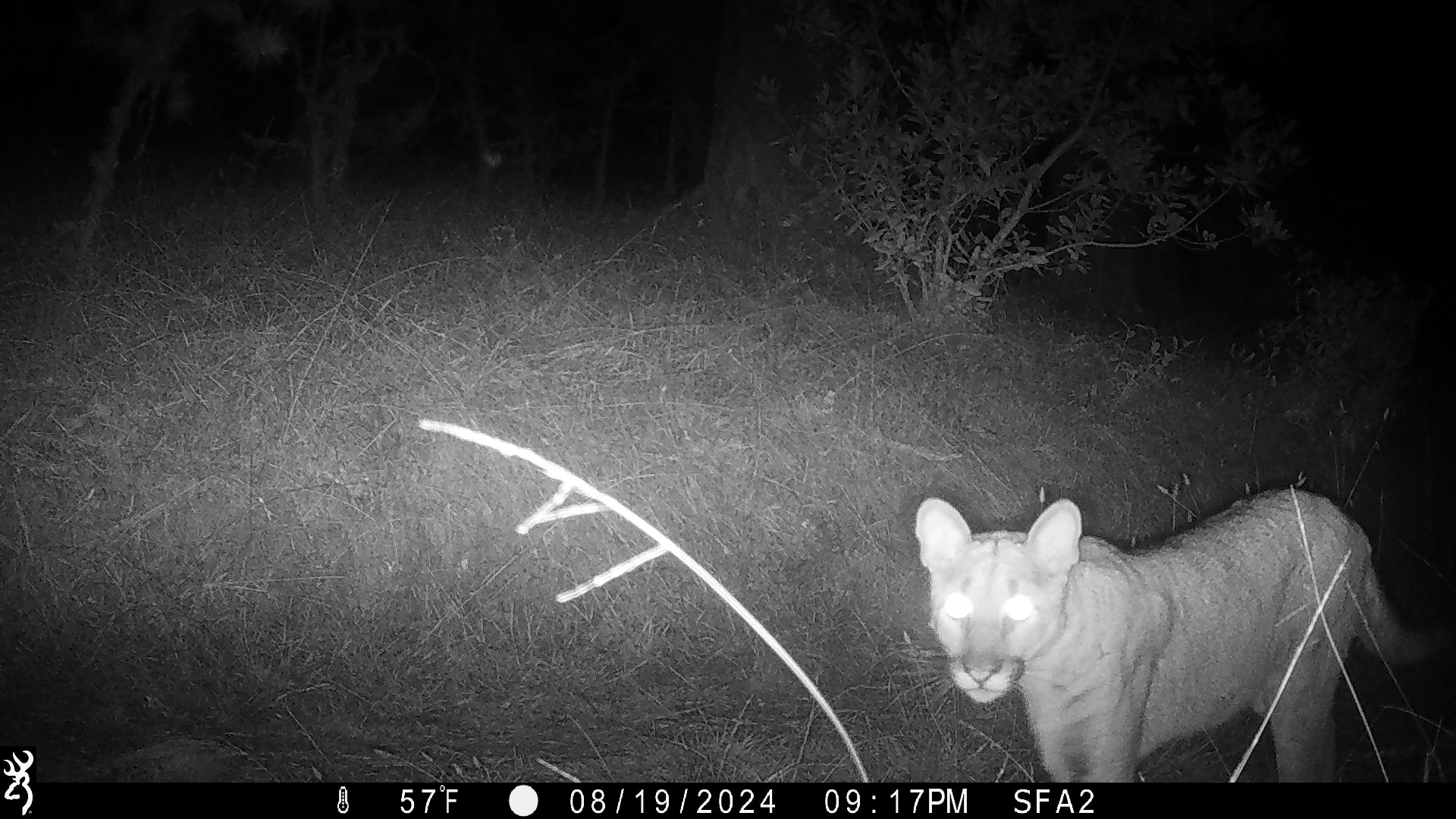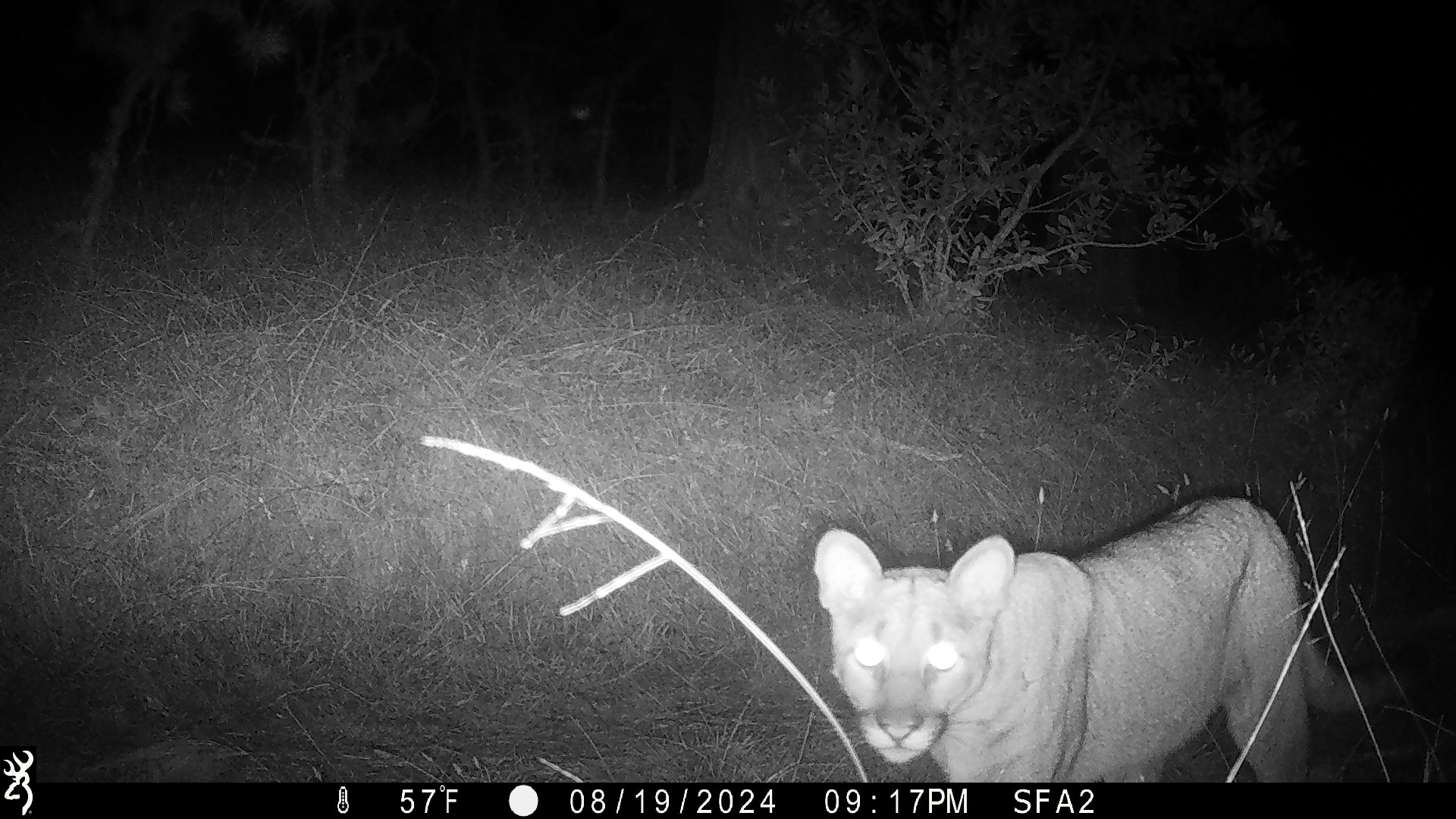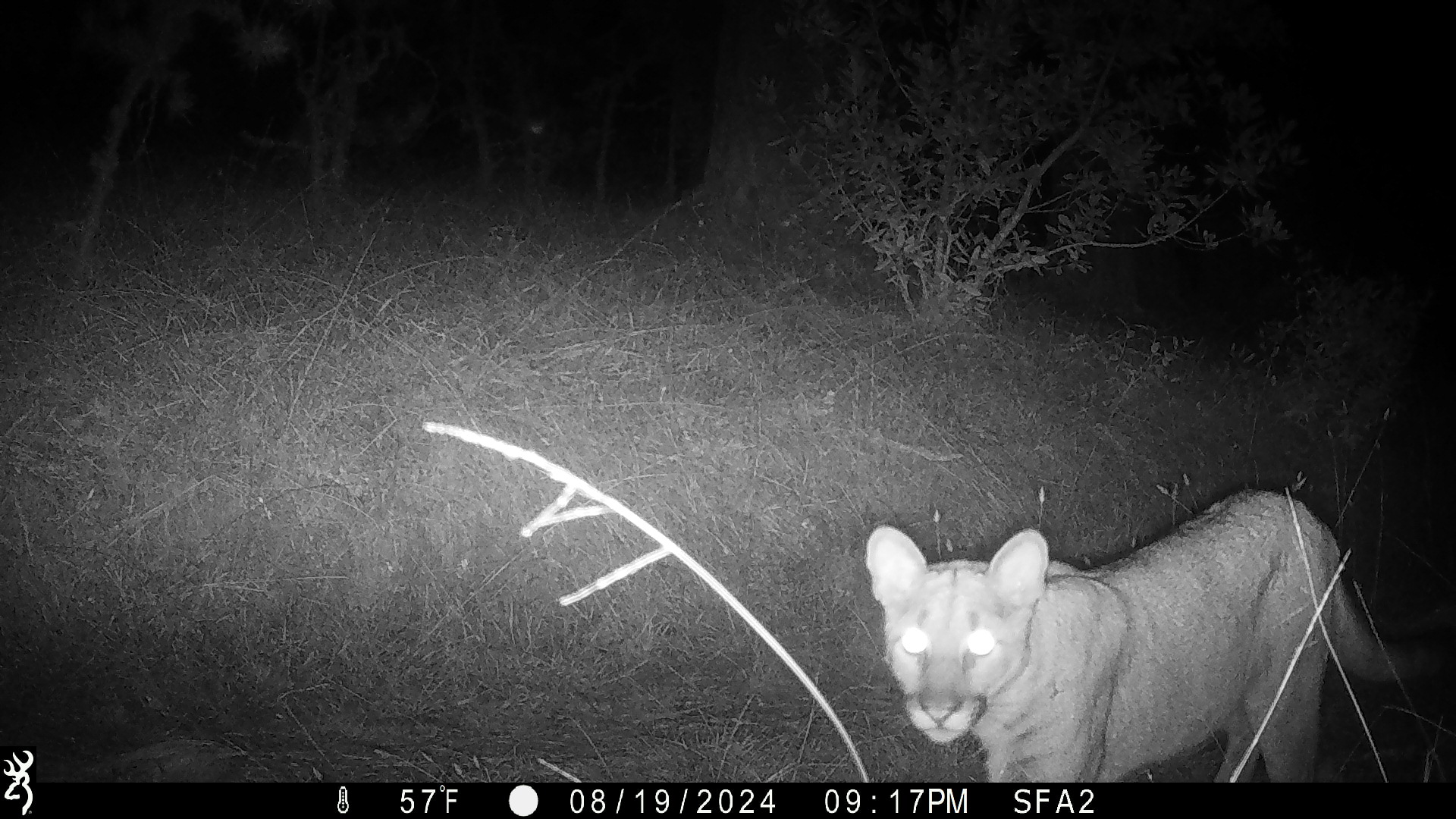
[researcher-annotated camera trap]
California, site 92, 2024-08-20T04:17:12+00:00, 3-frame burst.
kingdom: Animalia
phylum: Chordata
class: Mammalia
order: Carnivora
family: Felidae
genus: Puma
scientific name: Puma concolor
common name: puma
Puma (Puma concolor).